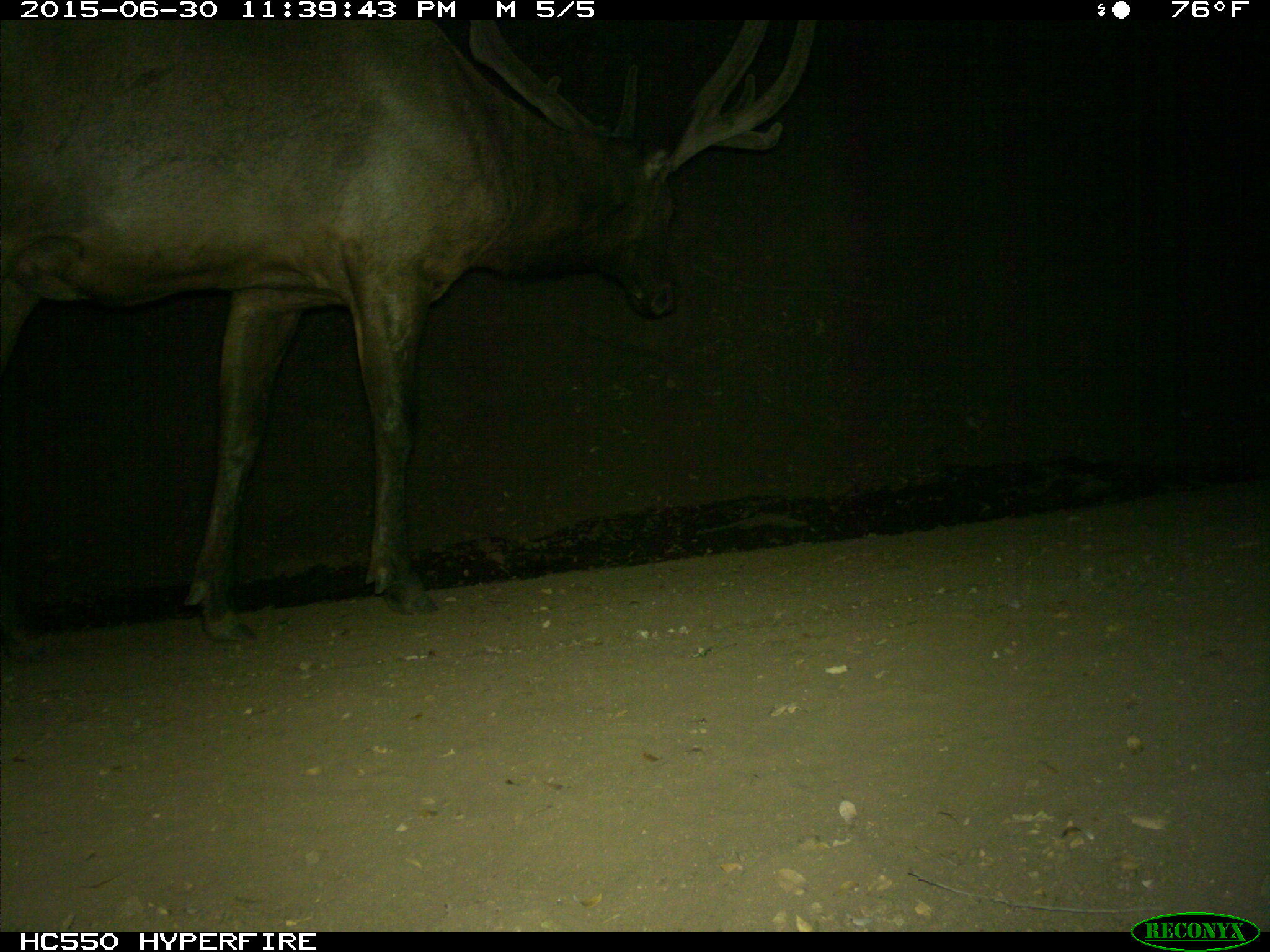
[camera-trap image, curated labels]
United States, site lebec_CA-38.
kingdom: Animalia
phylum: Chordata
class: Mammalia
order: Artiodactyla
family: Cervidae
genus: Cervus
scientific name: Cervus canadensis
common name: elk